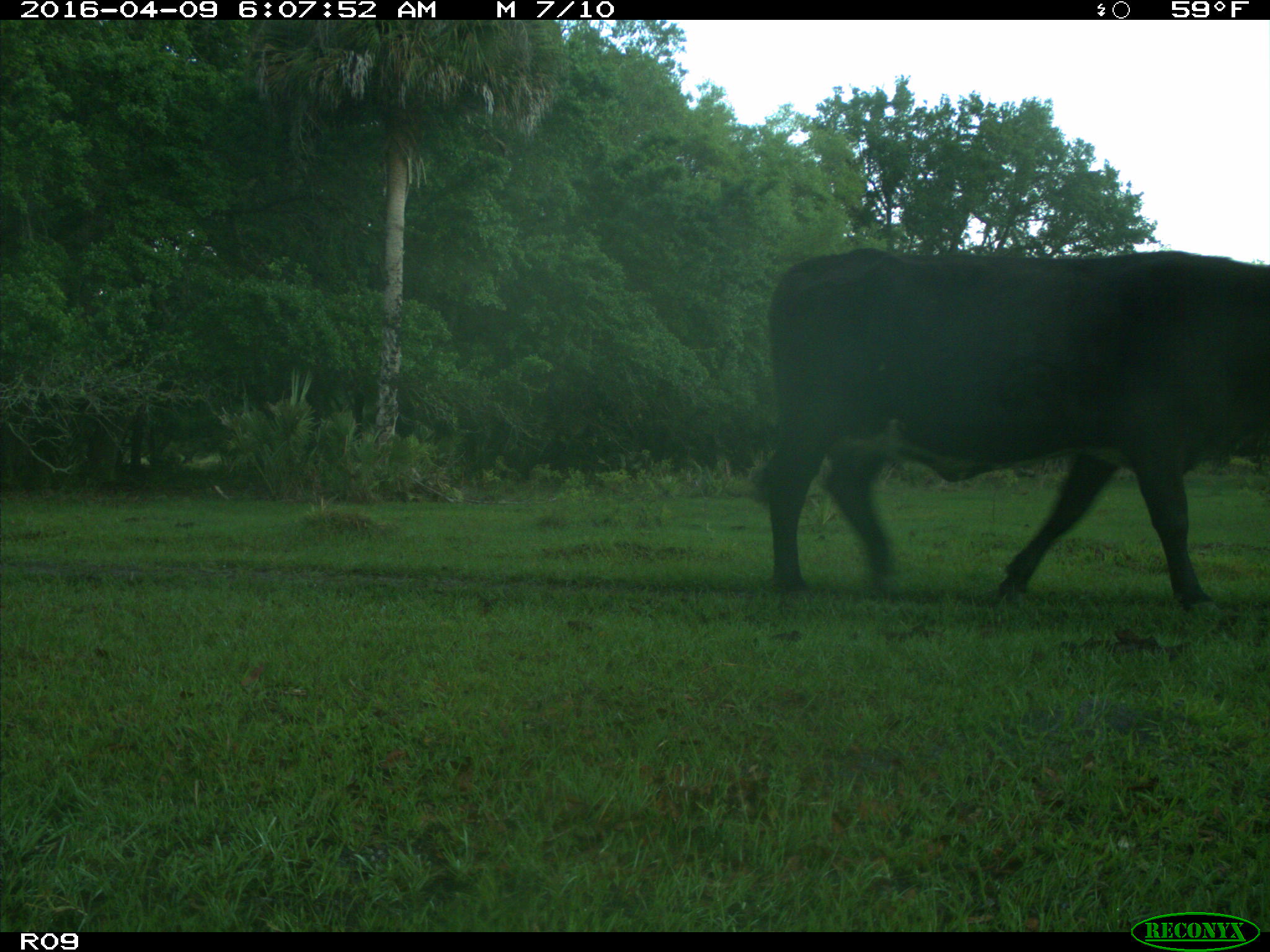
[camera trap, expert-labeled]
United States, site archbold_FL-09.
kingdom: Animalia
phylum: Chordata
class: Mammalia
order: Artiodactyla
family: Bovidae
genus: Bos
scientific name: Bos taurus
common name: domestic cow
Bos taurus (domestic cow).